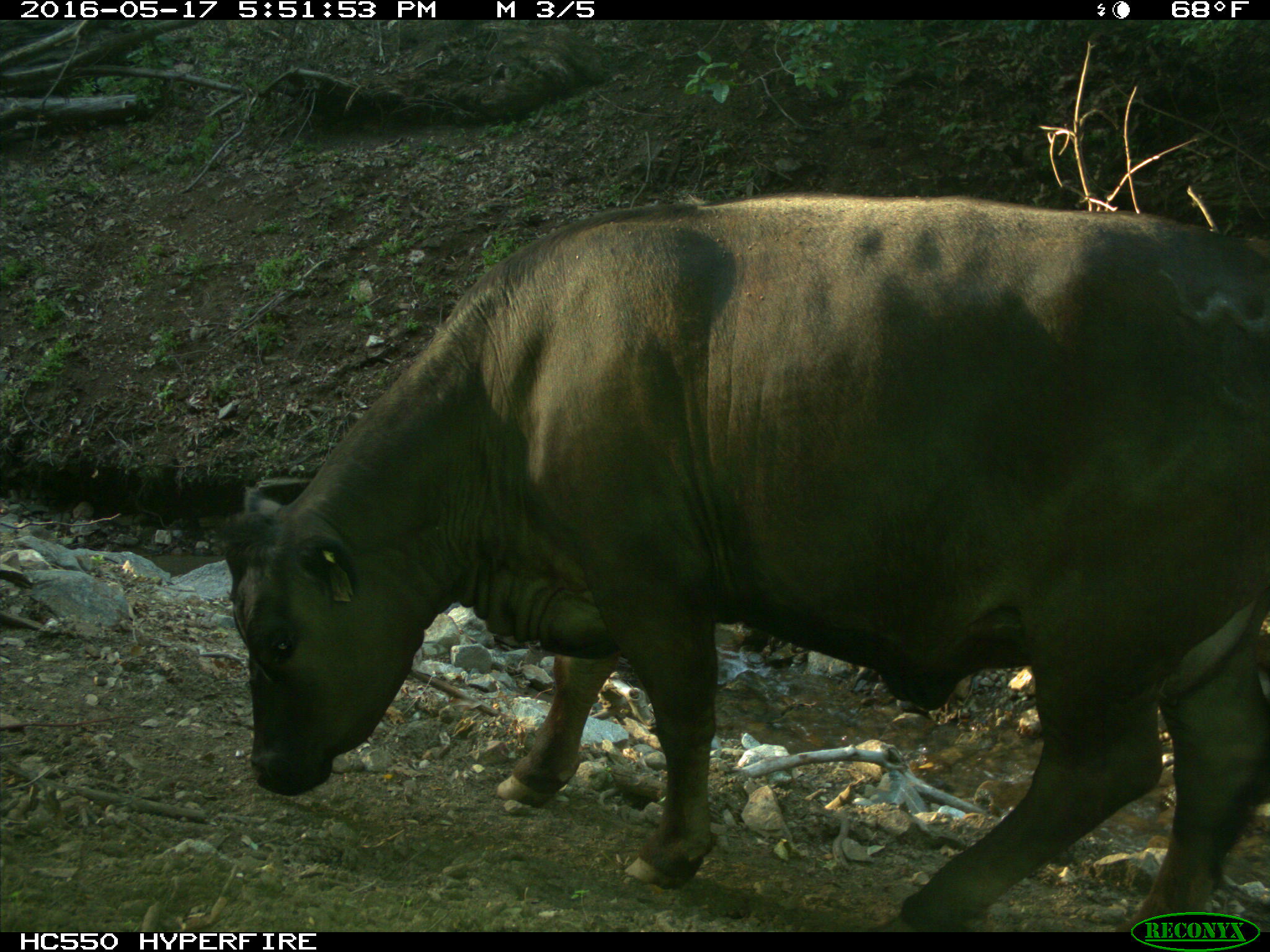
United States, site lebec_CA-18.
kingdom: Animalia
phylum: Chordata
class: Mammalia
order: Artiodactyla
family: Bovidae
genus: Bos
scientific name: Bos taurus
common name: domestic cow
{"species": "Bos taurus (domestic cow)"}